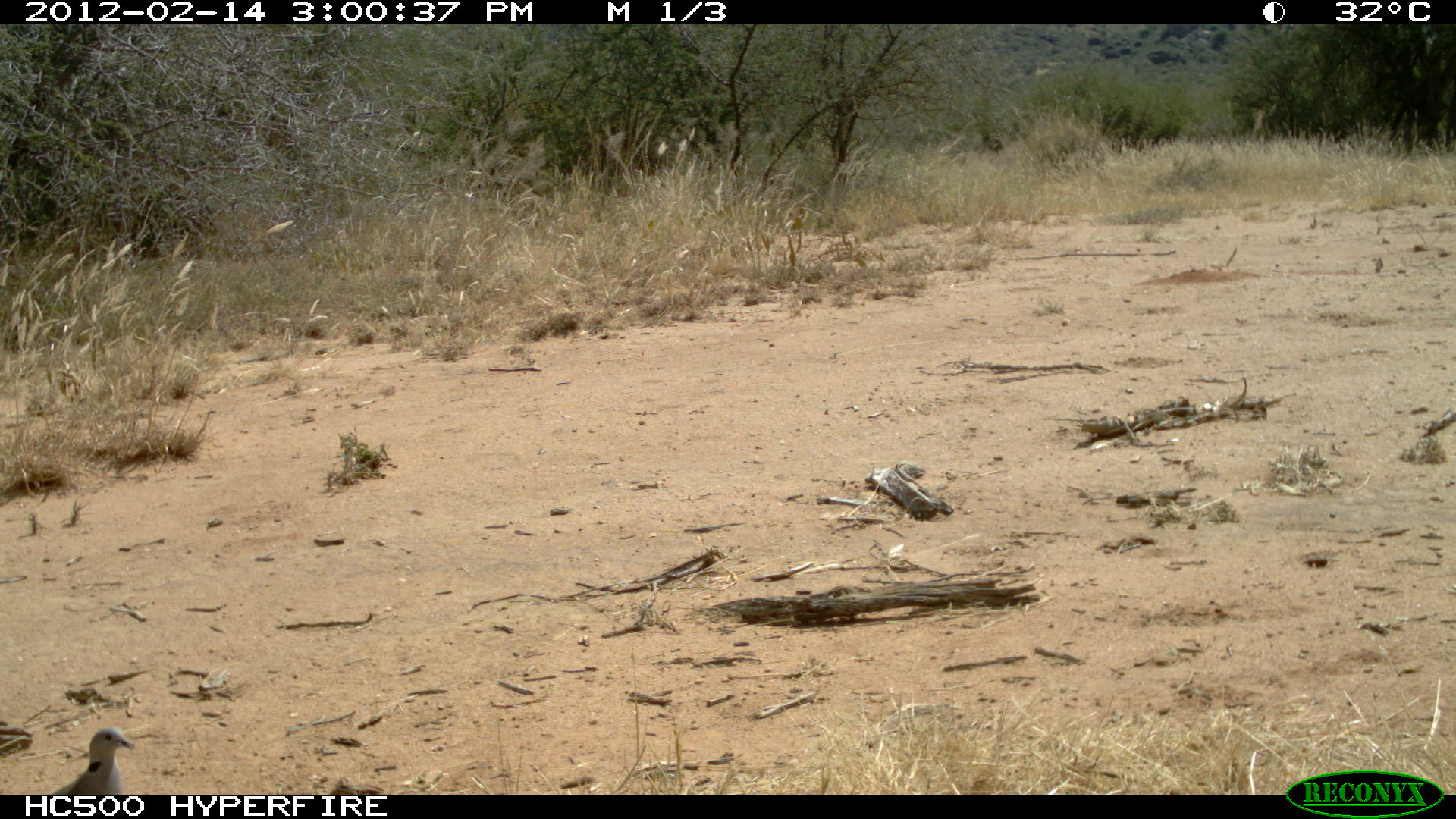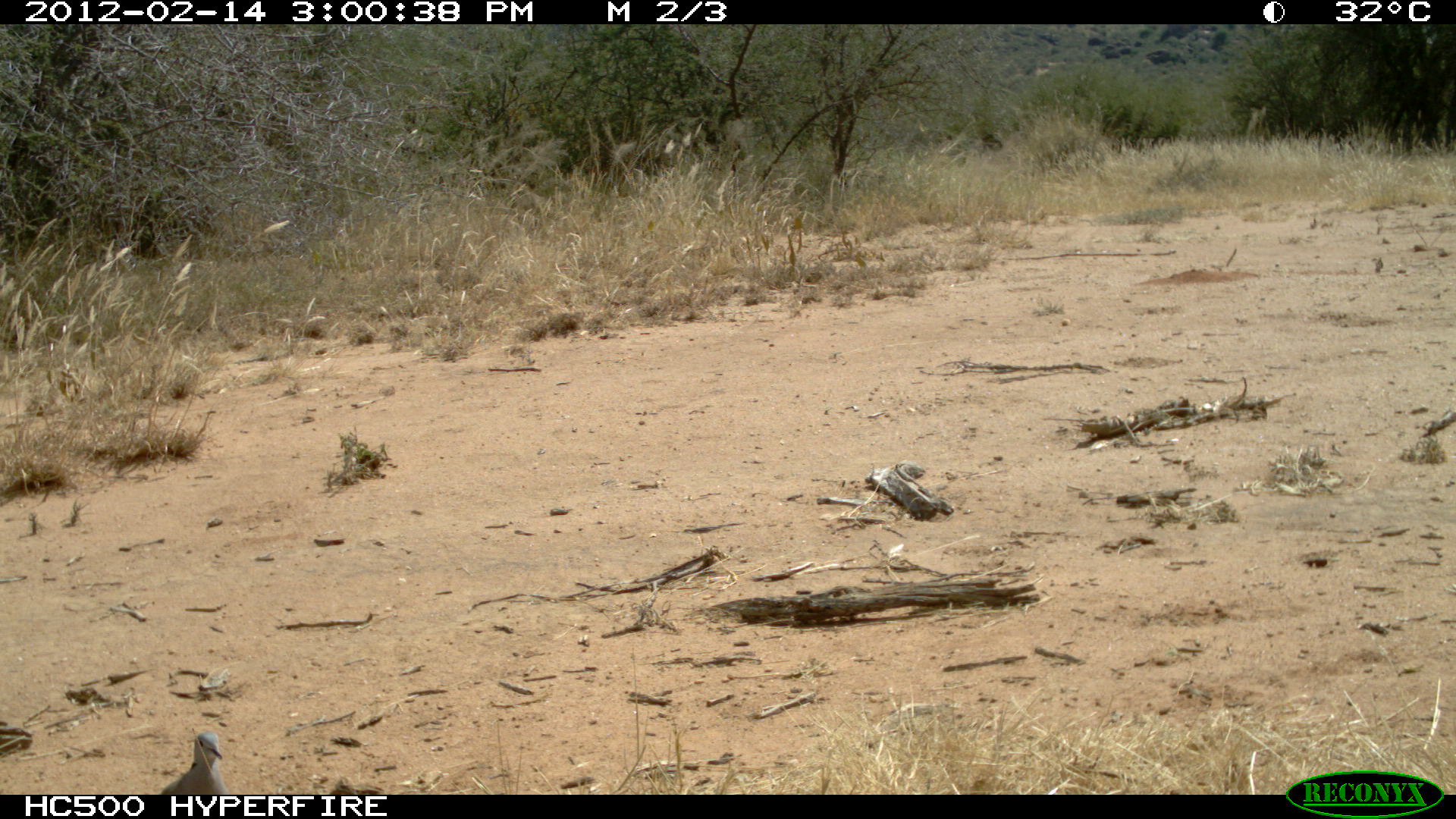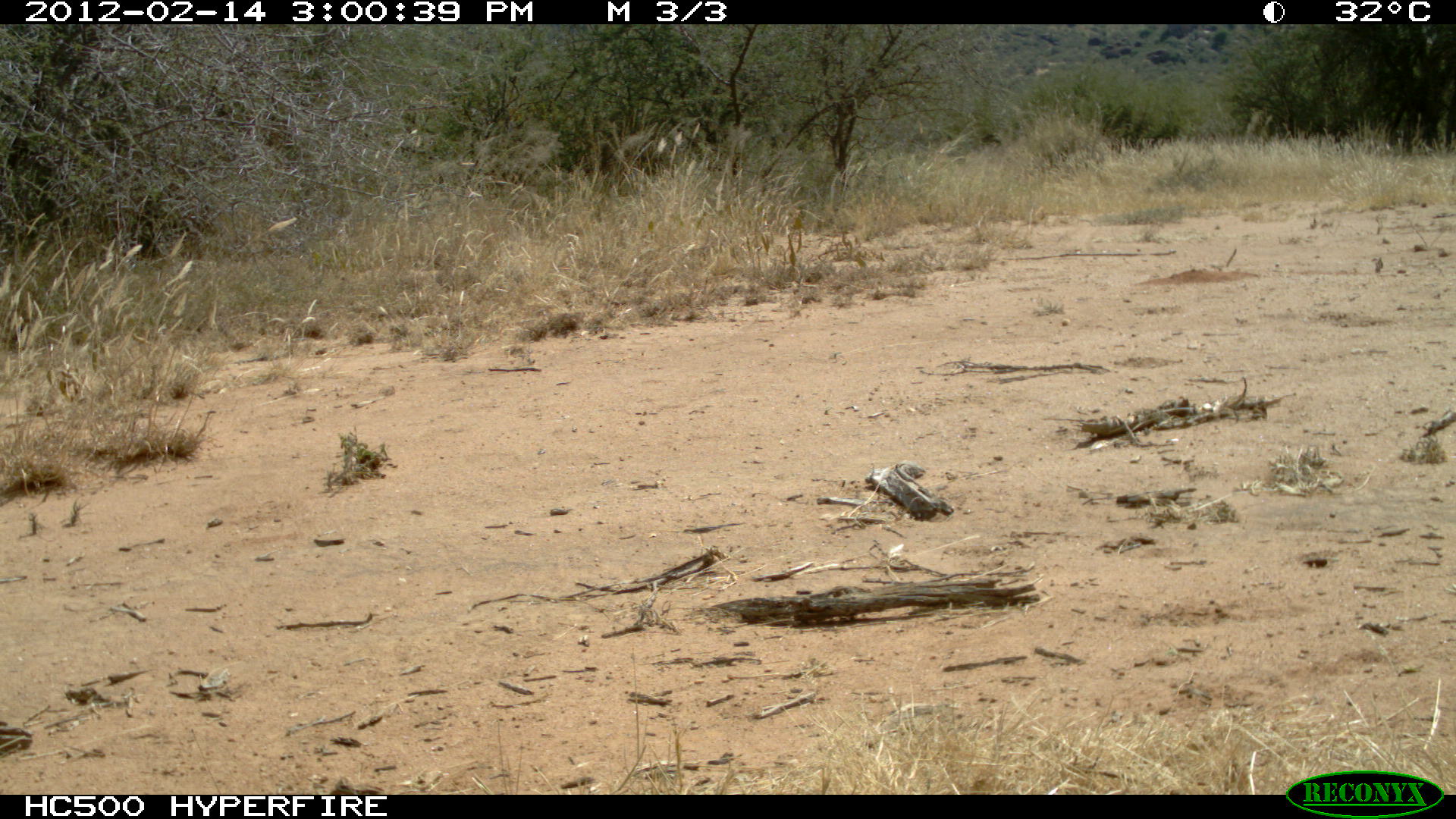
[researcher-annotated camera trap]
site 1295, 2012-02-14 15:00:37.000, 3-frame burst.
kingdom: Animalia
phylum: Chordata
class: Aves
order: Columbiformes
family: Columbidae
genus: Streptopelia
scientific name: Streptopelia capicola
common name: ring-necked dove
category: streptopilia capicola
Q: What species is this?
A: Streptopilia capicola (ring-necked dove) (Streptopelia capicola).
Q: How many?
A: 1.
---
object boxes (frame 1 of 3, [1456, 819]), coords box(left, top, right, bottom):
streptopilia capicola: box(50, 726, 136, 794)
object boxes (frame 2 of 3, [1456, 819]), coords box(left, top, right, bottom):
streptopilia capicola: box(159, 730, 231, 794)